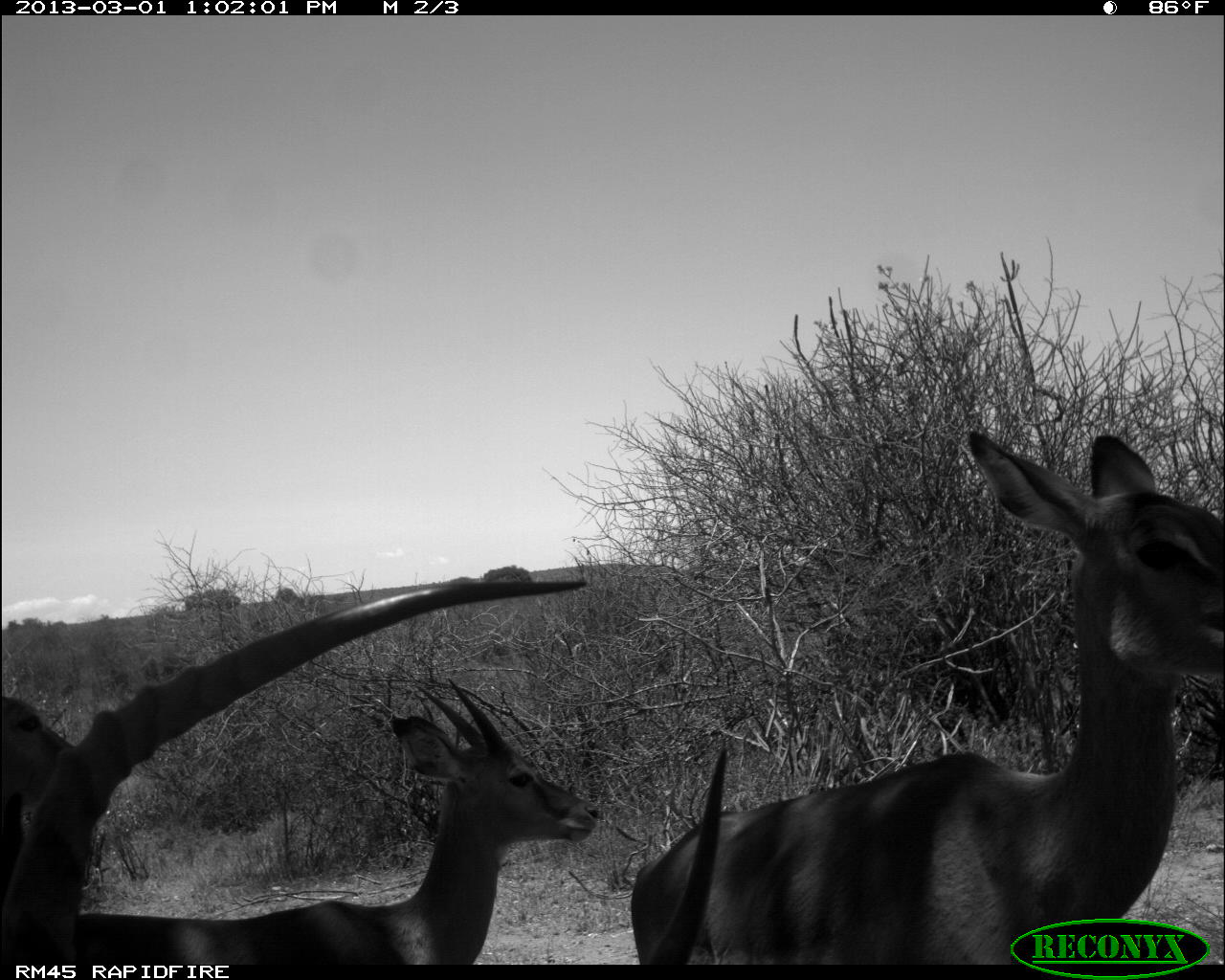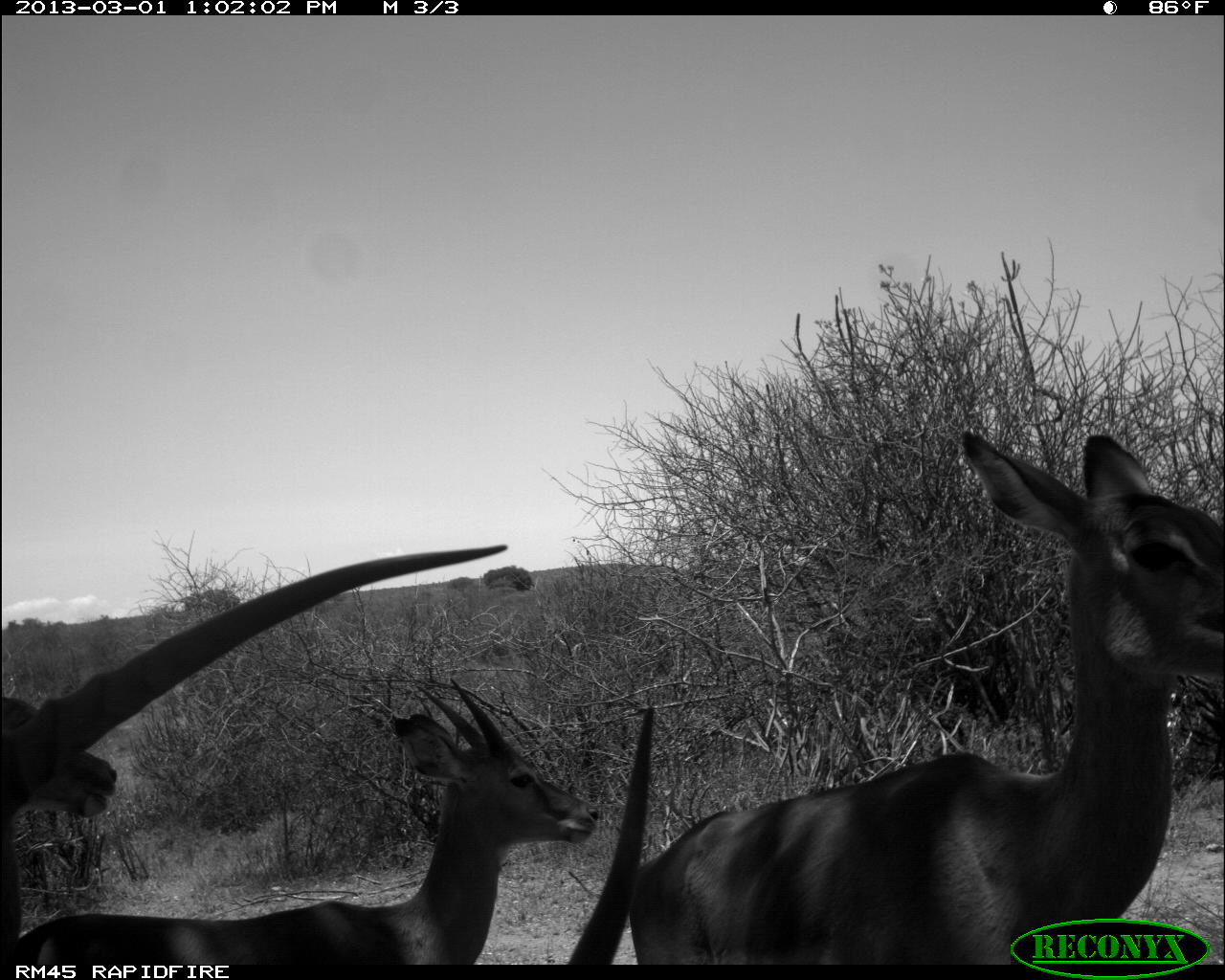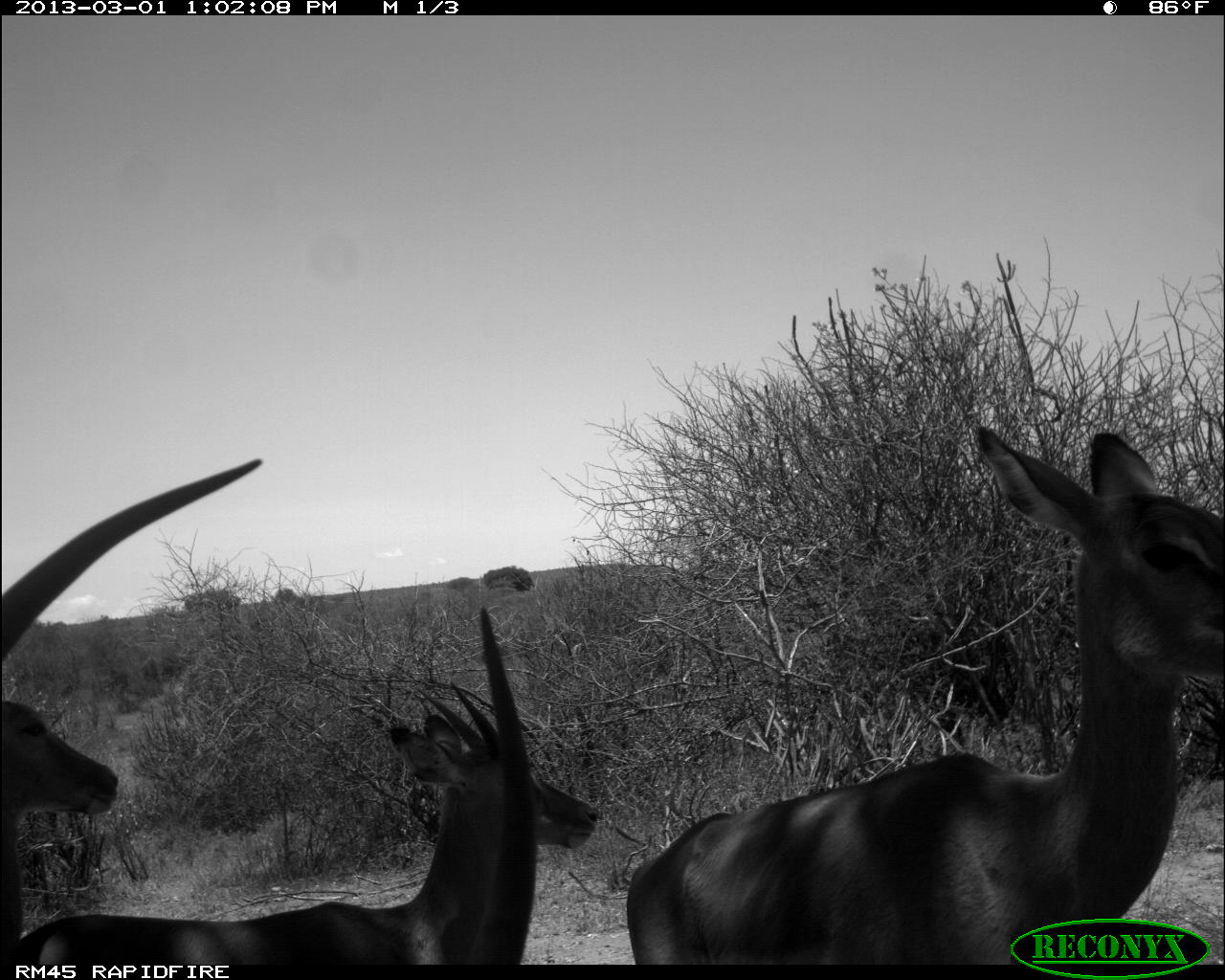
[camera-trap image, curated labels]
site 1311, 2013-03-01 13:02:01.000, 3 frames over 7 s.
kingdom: Animalia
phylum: Chordata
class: Mammalia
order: Artiodactyla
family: Bovidae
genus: Aepyceros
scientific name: Aepyceros melampus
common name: impala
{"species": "Aepyceros melampus (impala)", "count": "4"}